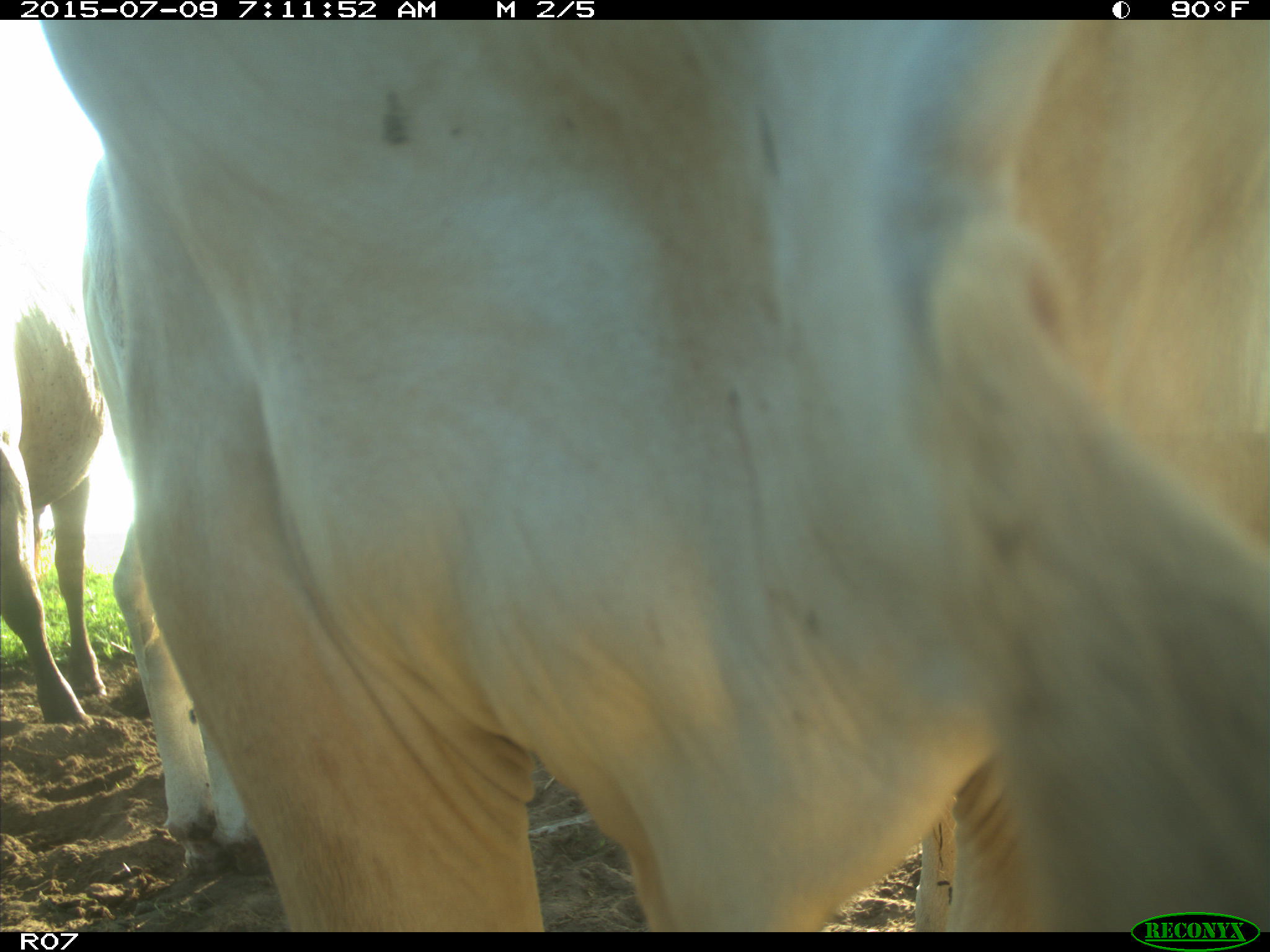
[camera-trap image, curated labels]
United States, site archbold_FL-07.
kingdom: Animalia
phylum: Chordata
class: Mammalia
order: Artiodactyla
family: Bovidae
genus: Bos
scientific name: Bos taurus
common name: domestic cow